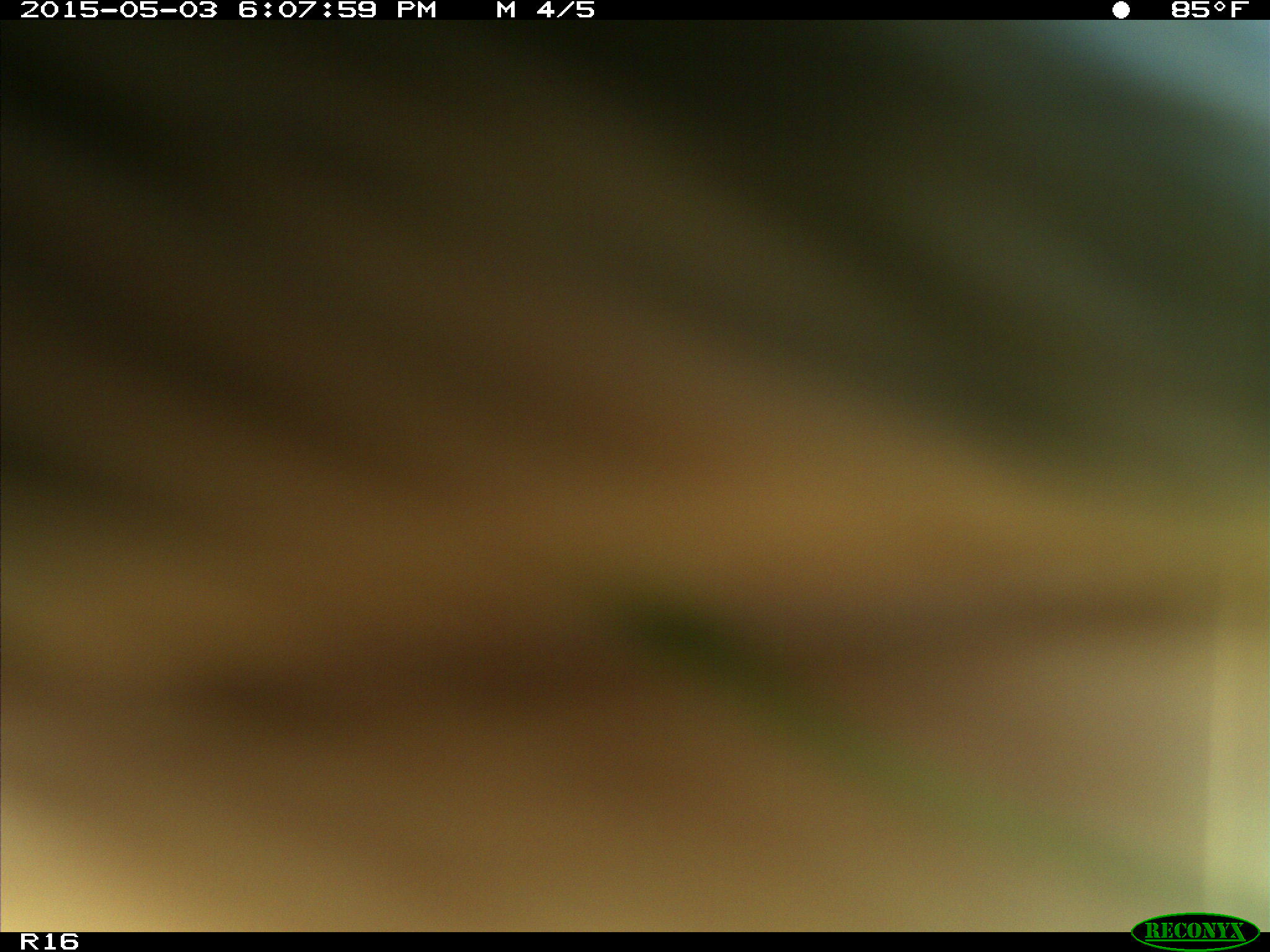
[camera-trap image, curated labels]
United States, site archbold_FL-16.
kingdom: Animalia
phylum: Chordata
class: Mammalia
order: Artiodactyla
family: Bovidae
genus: Bos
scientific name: Bos taurus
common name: domestic cow